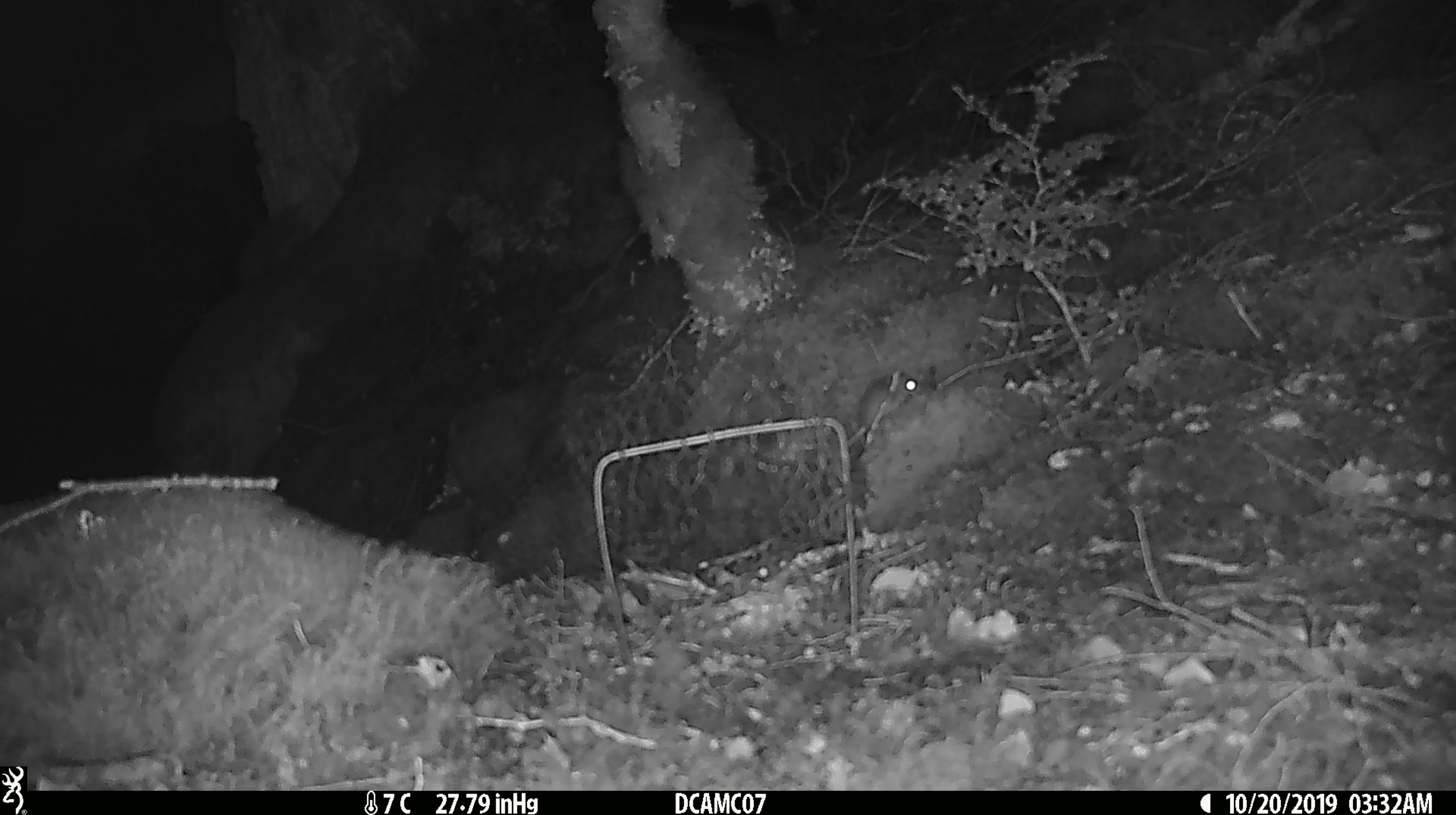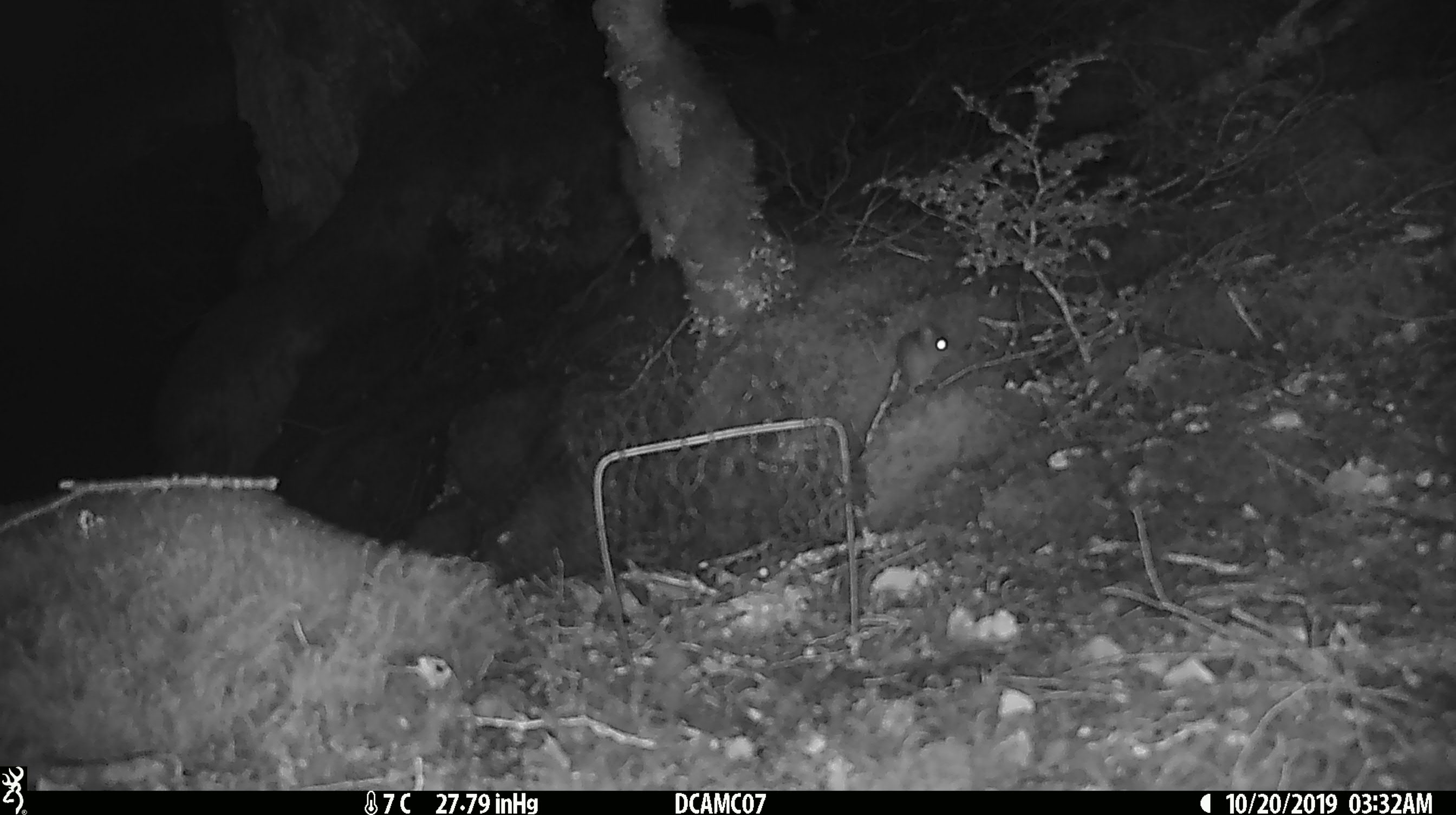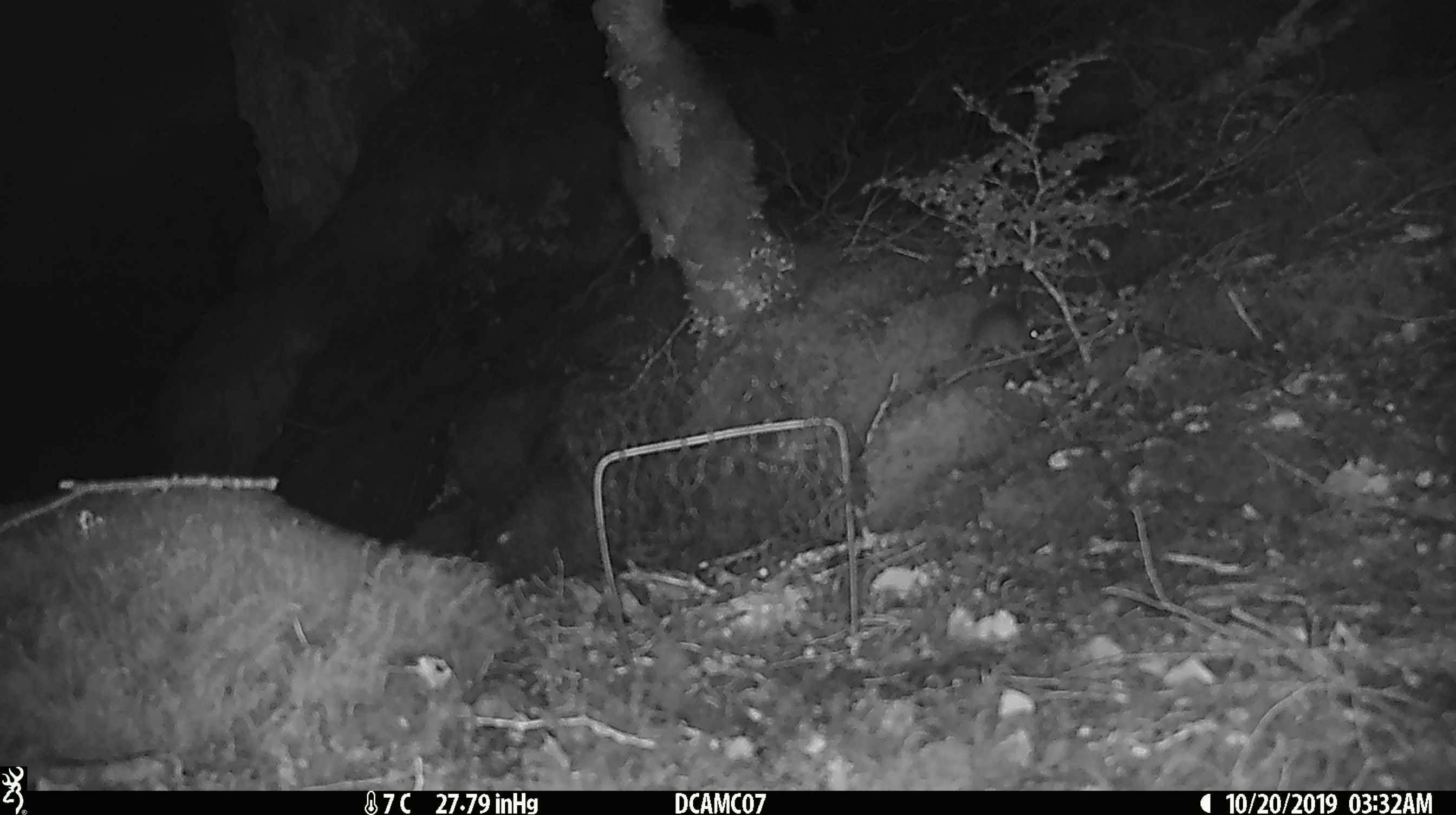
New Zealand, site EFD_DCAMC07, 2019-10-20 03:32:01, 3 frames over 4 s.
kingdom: Animalia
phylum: Chordata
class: Mammalia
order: Rodentia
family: Muridae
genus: Mus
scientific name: Mus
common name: mouse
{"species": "mouse (Mus)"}